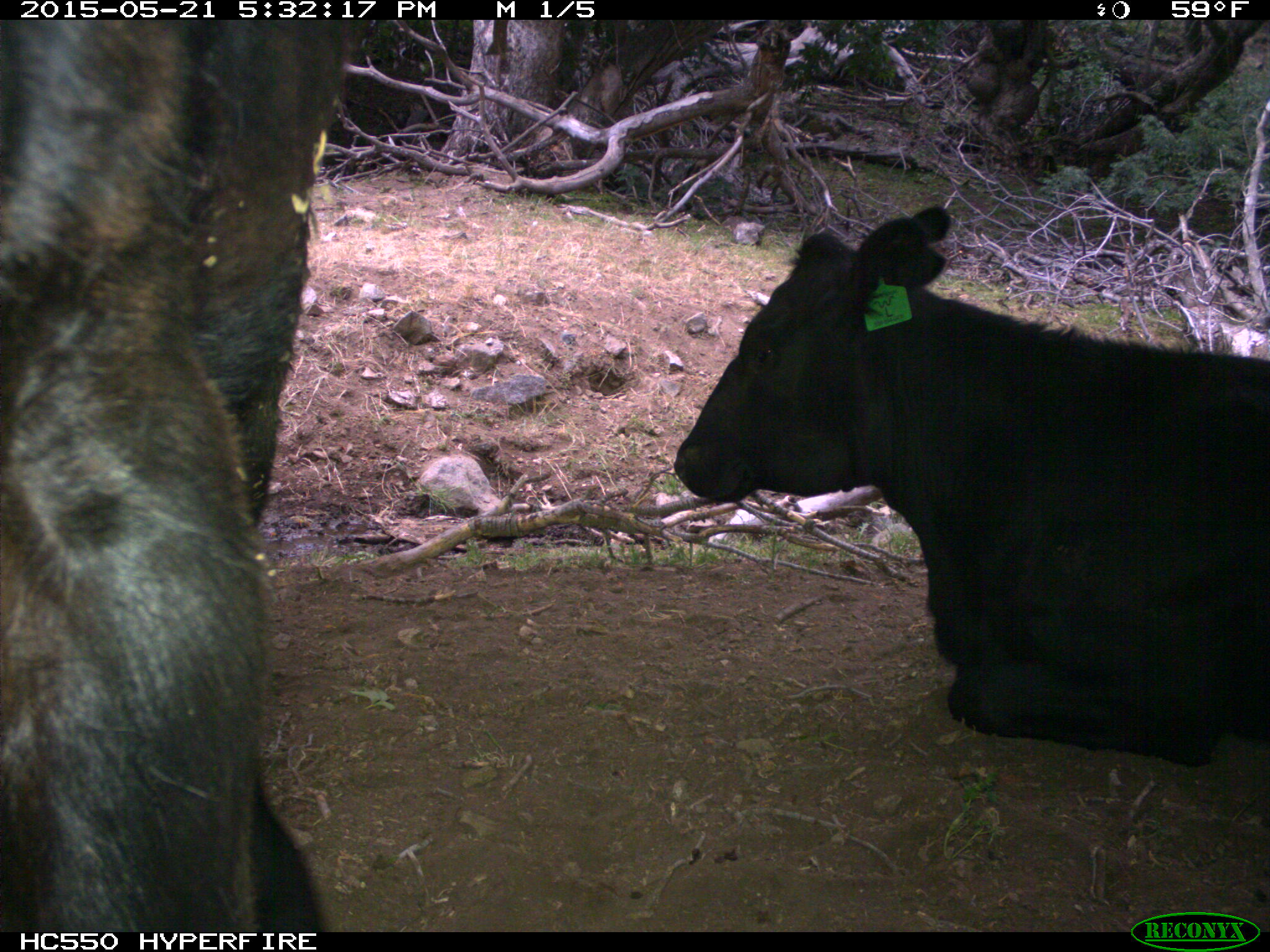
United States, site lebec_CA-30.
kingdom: Animalia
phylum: Chordata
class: Mammalia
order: Artiodactyla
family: Bovidae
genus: Bos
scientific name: Bos taurus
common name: domestic cow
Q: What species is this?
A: Bos taurus (domestic cow).